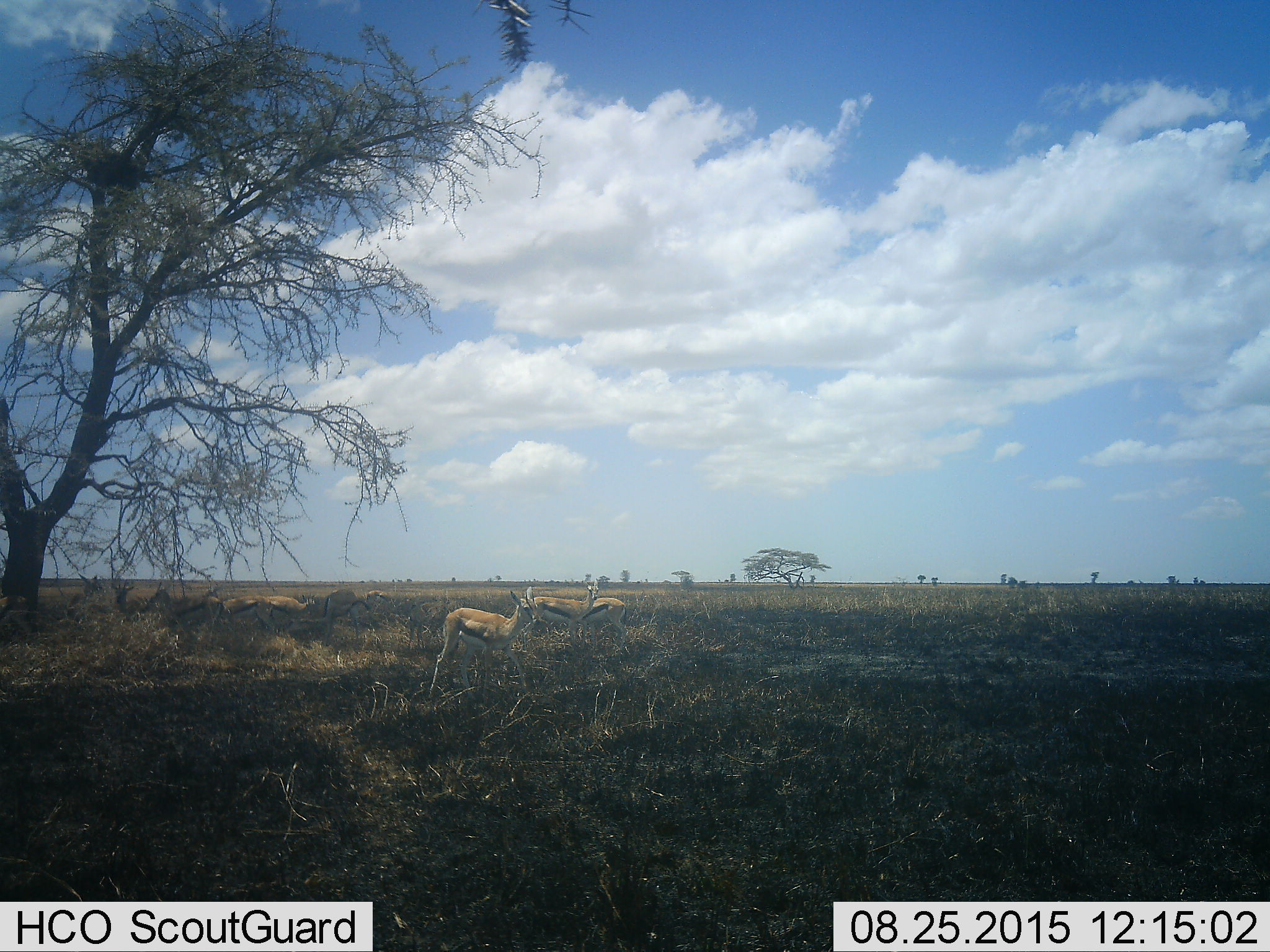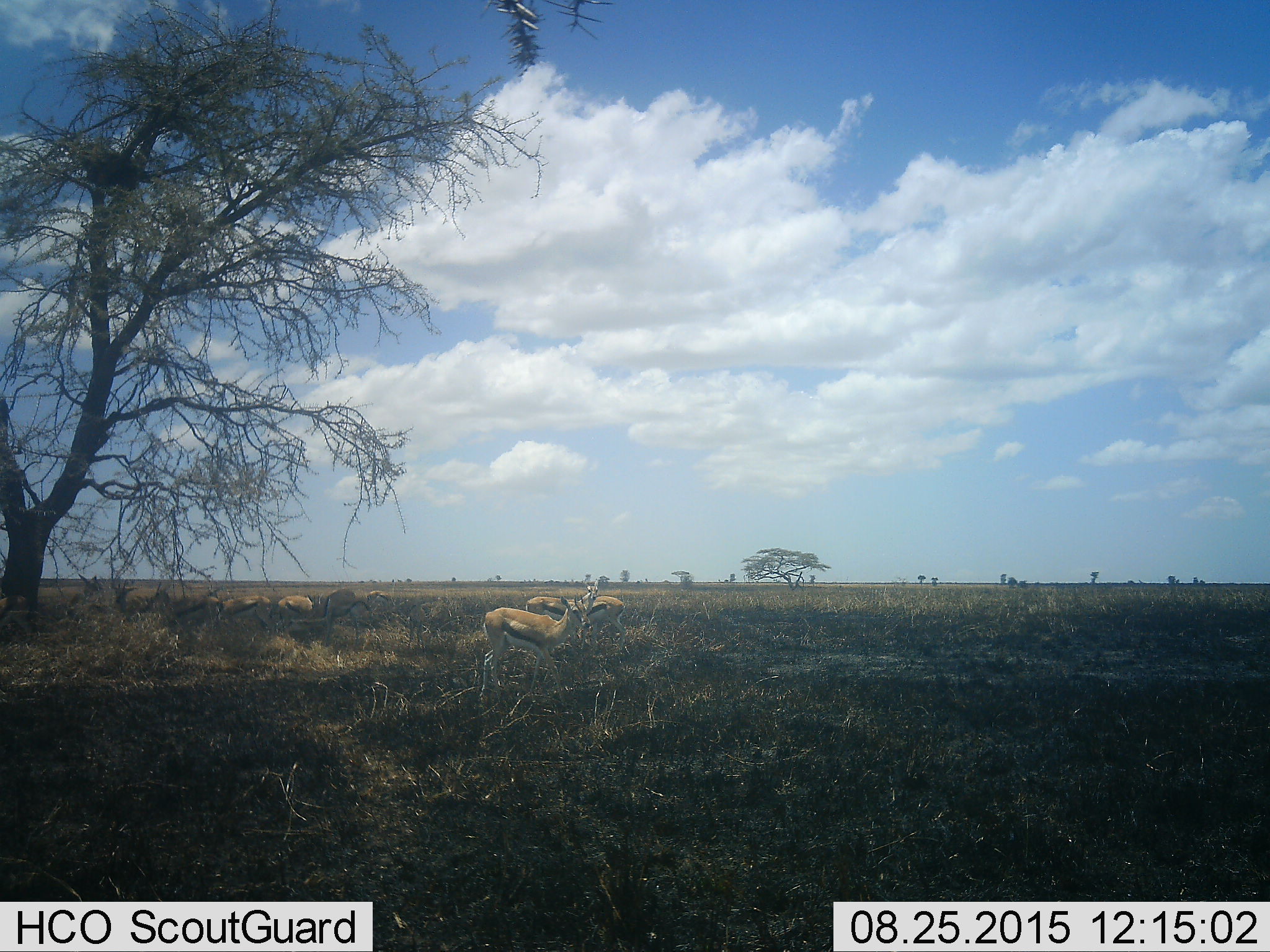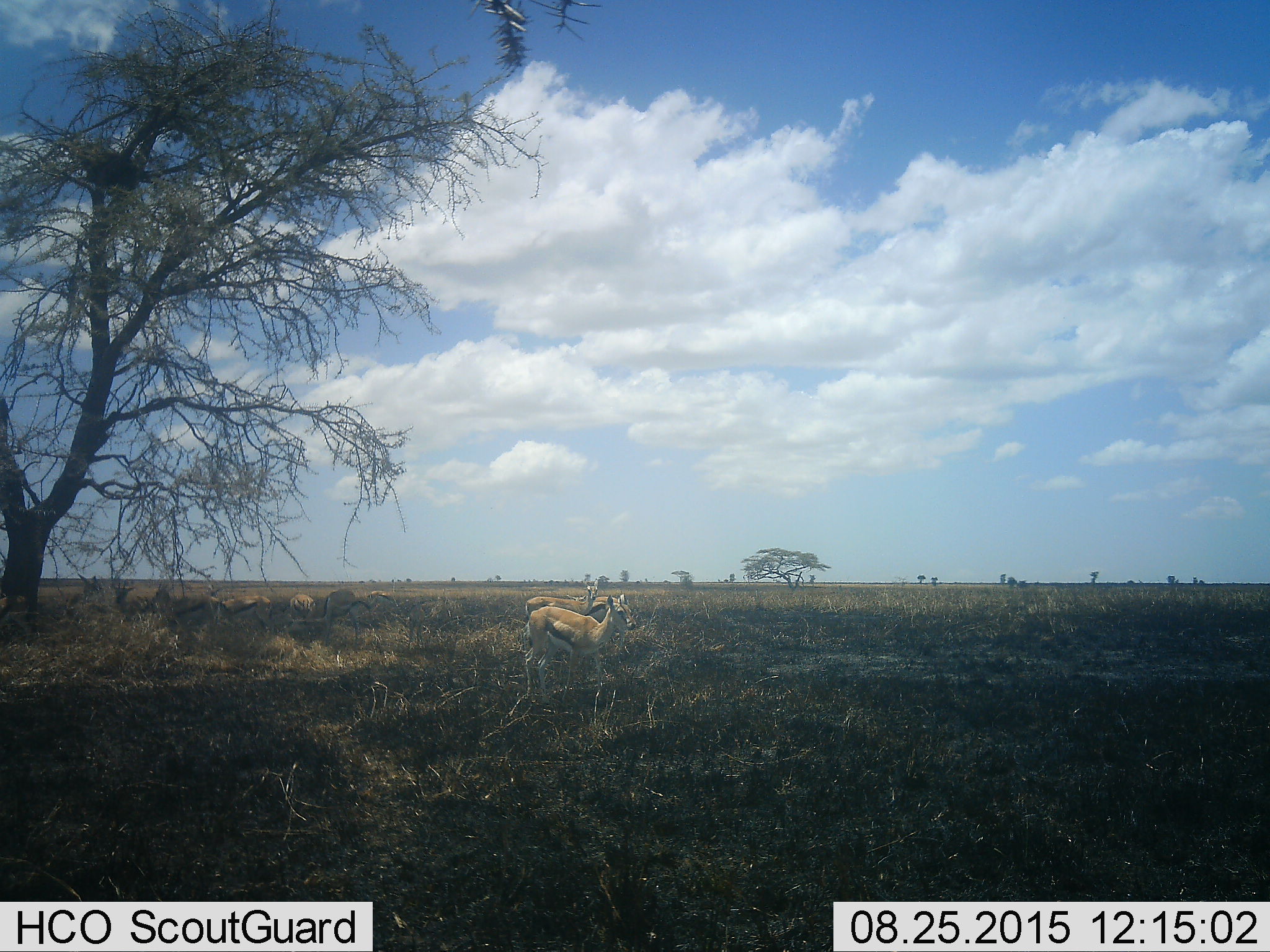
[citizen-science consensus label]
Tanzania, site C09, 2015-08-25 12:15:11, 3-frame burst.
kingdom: Animalia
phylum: Chordata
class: Mammalia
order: Artiodactyla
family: Bovidae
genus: Eudorcas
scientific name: Eudorcas thomsonii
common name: thomson's gazelle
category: gazellethomsons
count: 10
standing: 92%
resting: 42%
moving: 50%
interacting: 8%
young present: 0%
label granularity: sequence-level